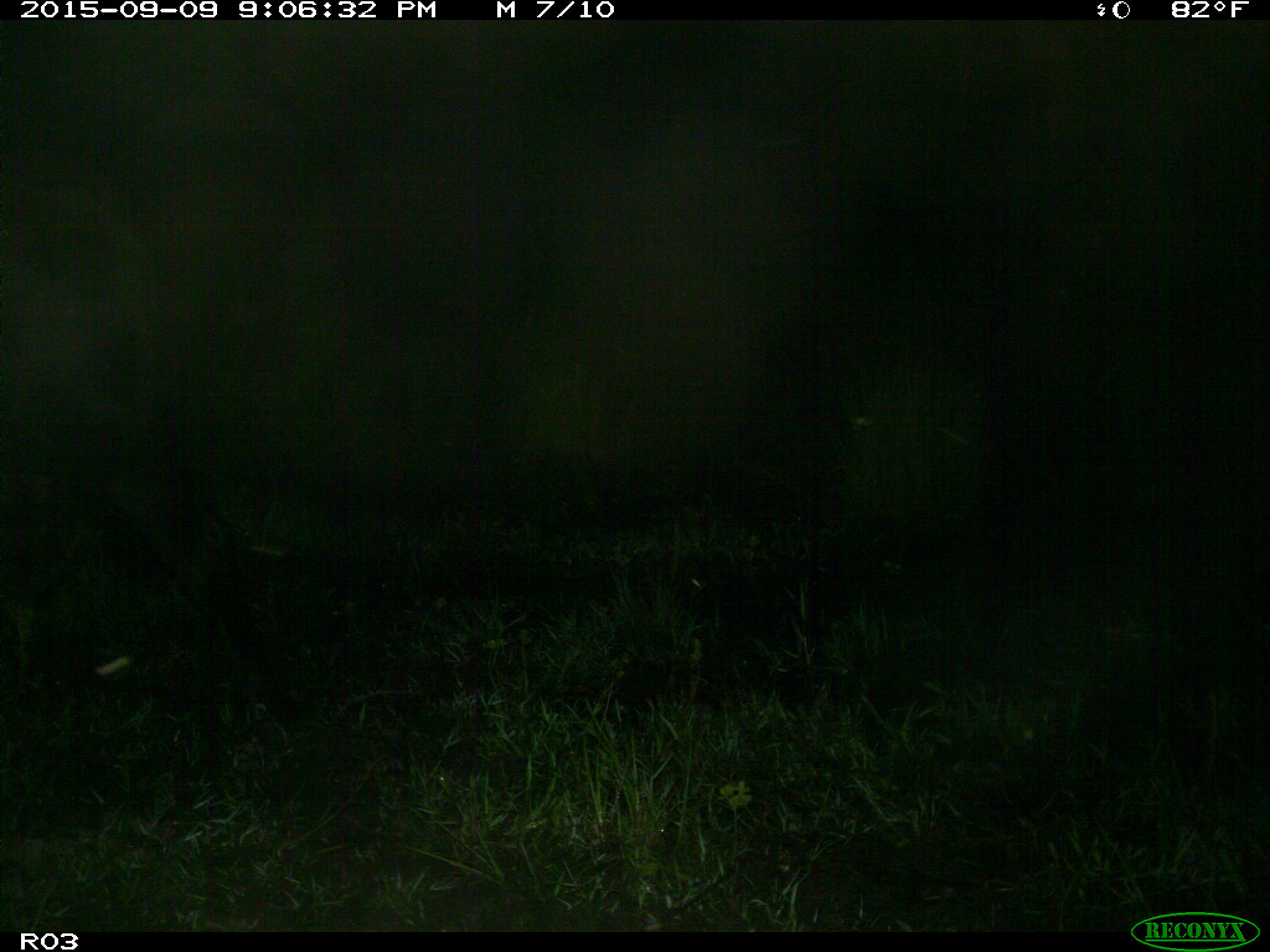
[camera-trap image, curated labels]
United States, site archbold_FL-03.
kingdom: Animalia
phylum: Chordata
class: Mammalia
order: Artiodactyla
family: Bovidae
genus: Bos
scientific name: Bos taurus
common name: domestic cow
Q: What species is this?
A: Bos taurus (domestic cow).